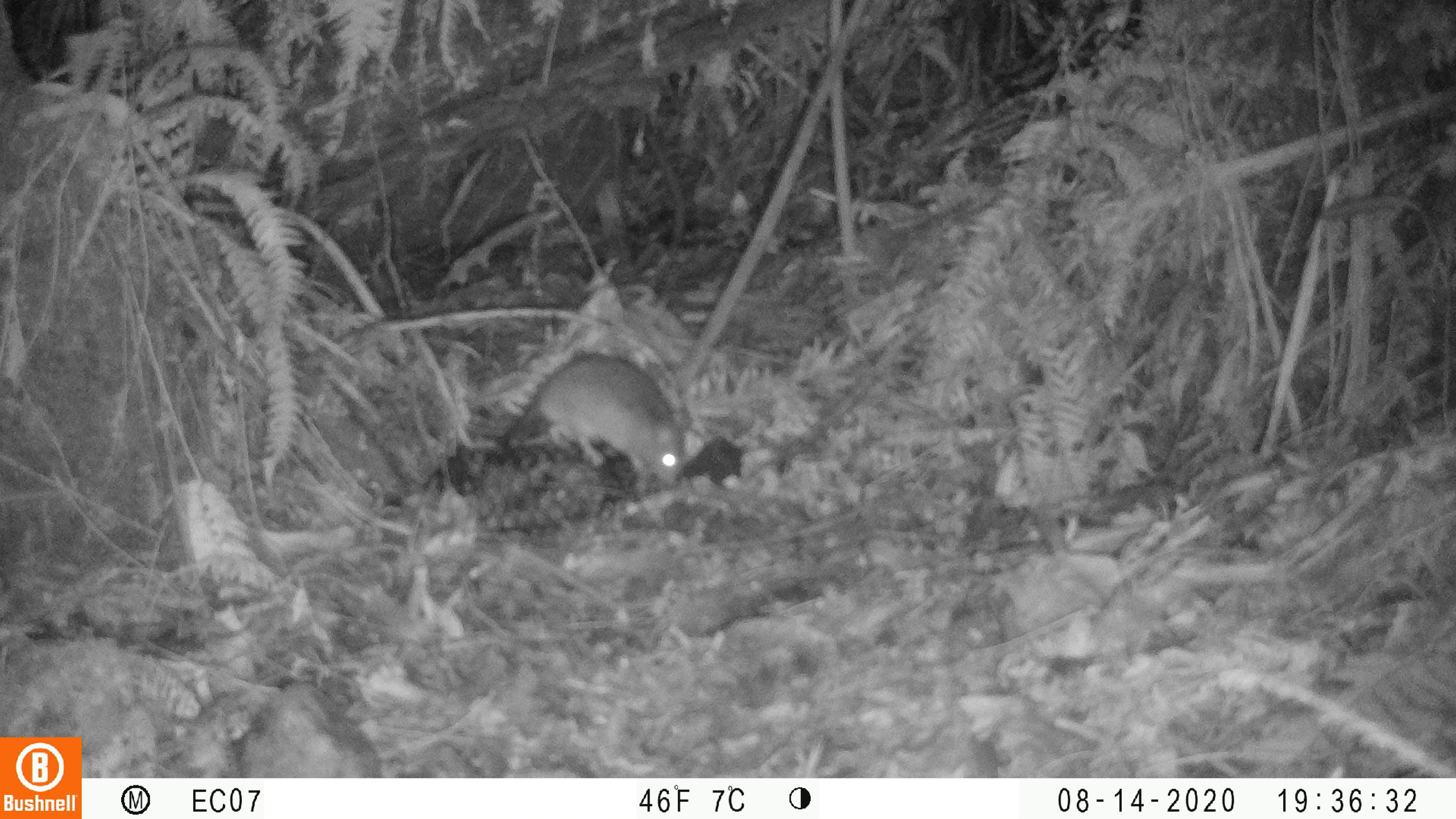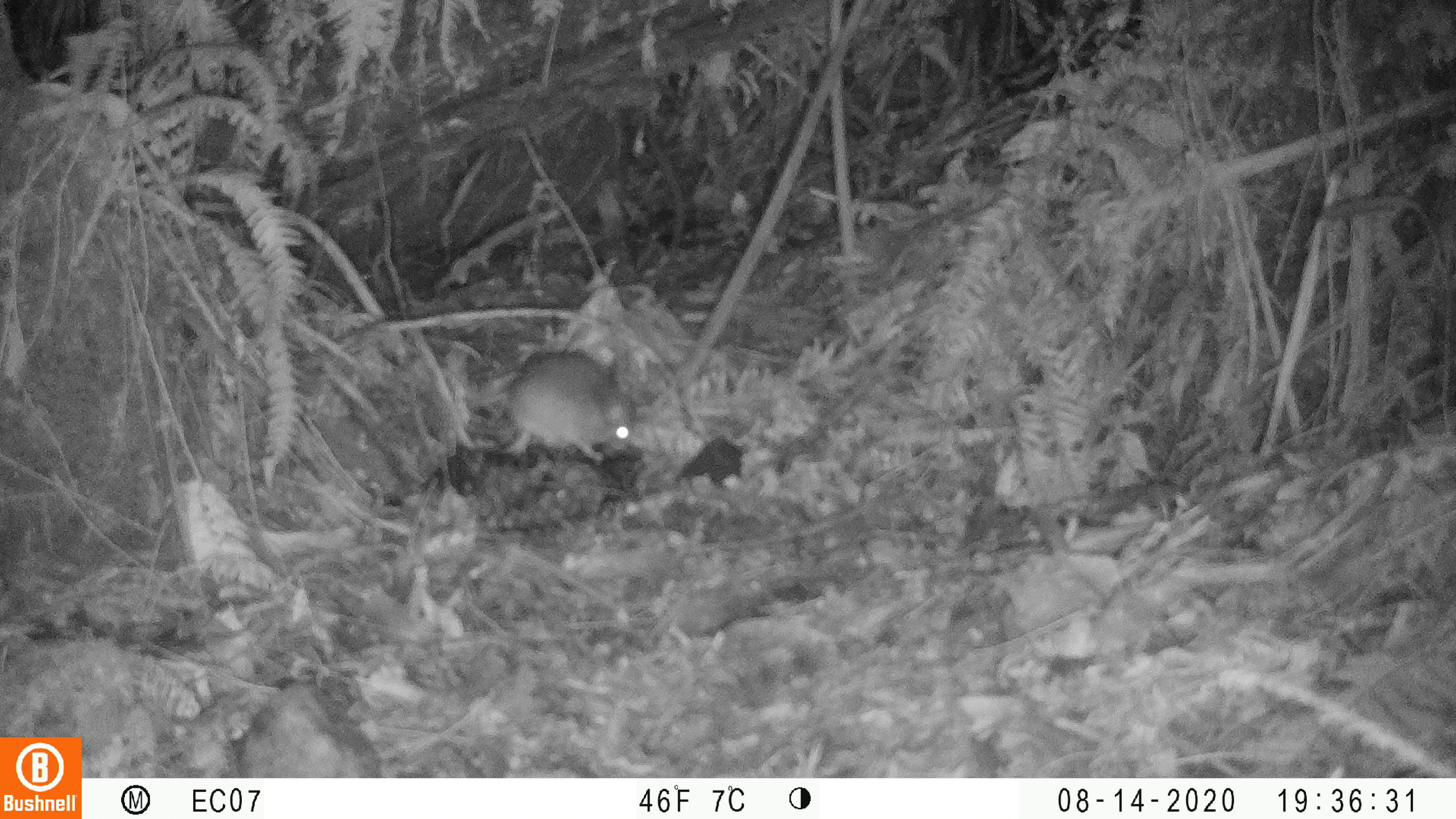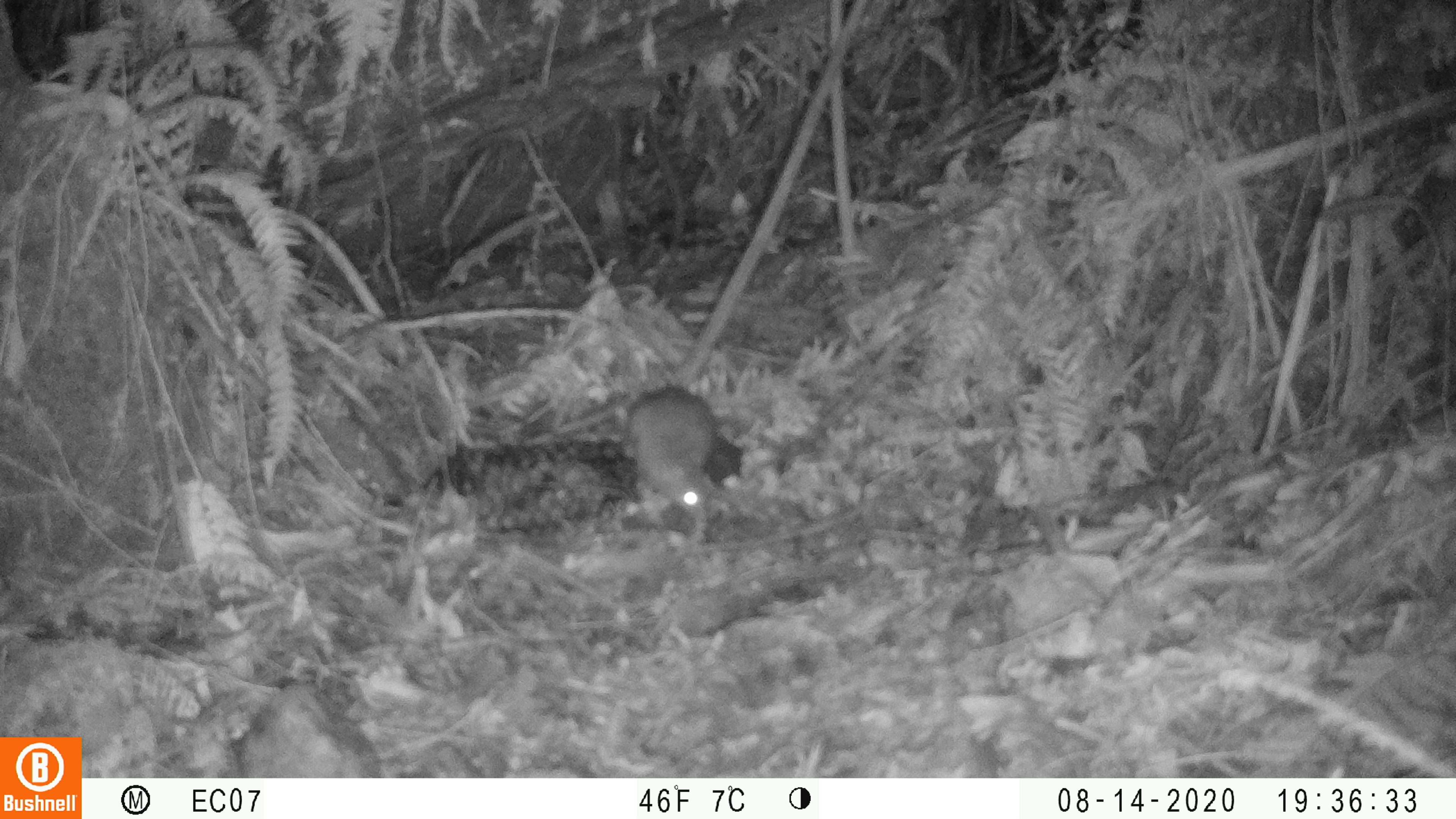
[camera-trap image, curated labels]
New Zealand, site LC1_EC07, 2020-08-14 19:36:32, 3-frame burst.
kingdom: Animalia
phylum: Chordata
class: Mammalia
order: Rodentia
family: Muridae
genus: Rattus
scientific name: Rattus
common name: rat